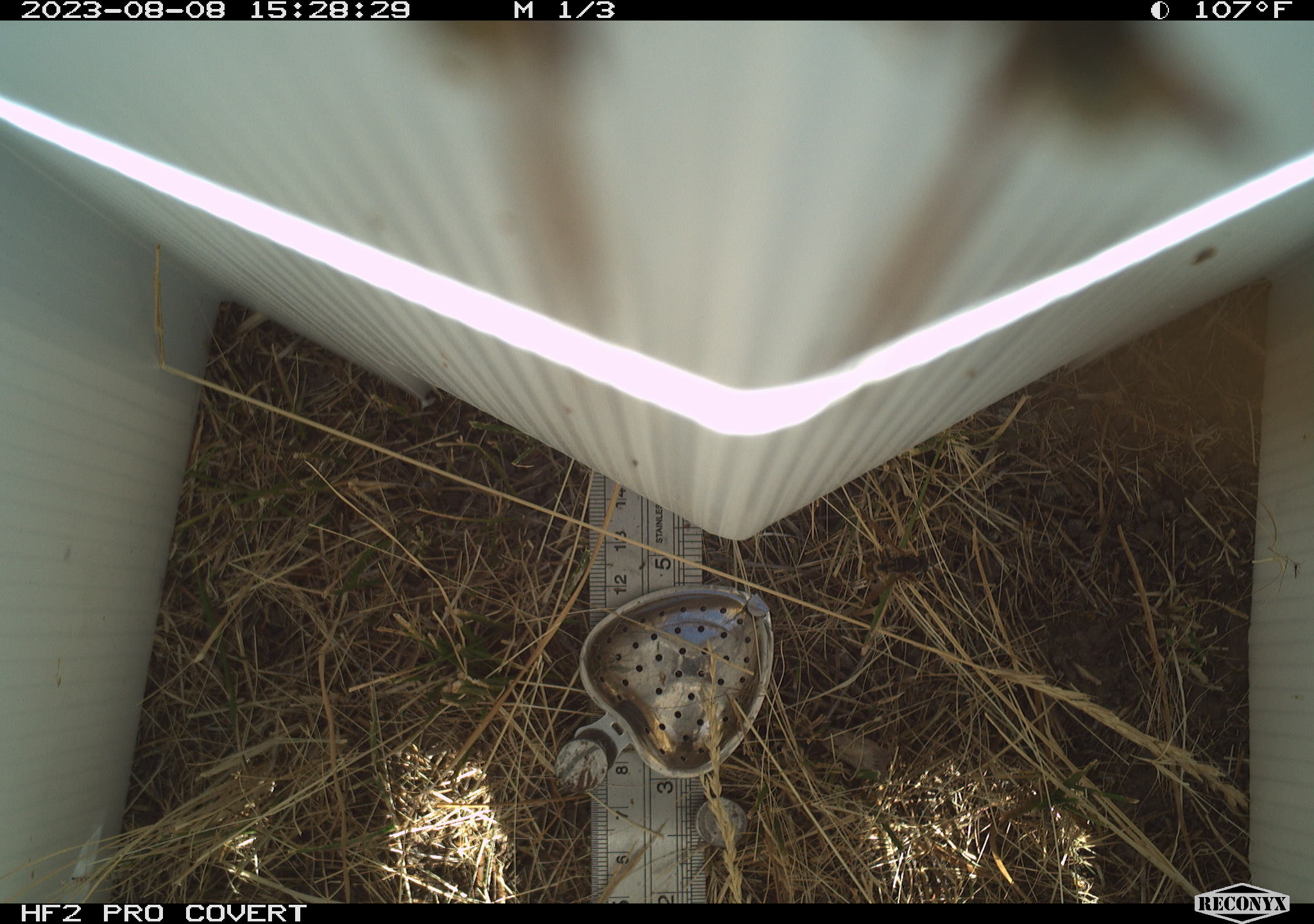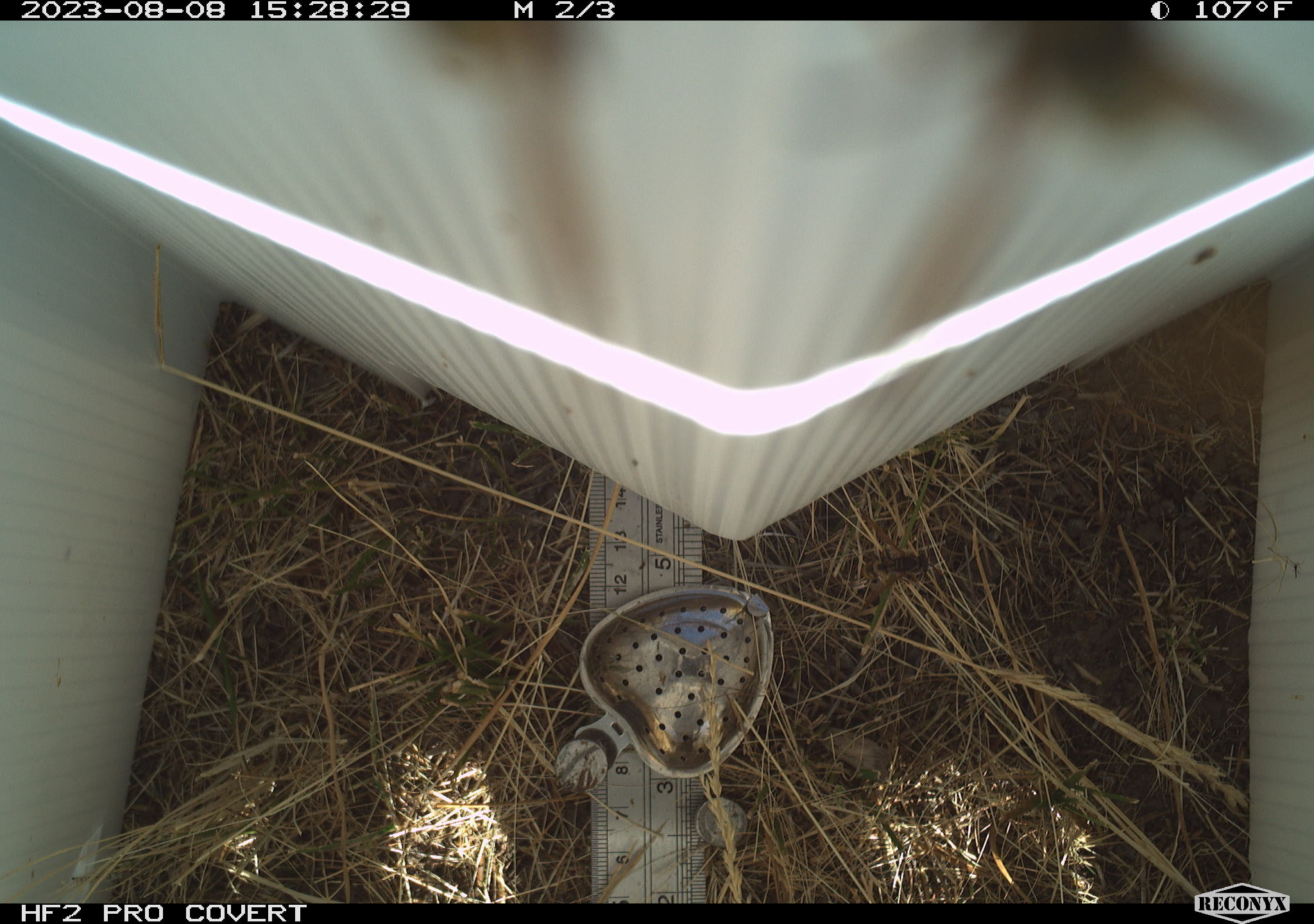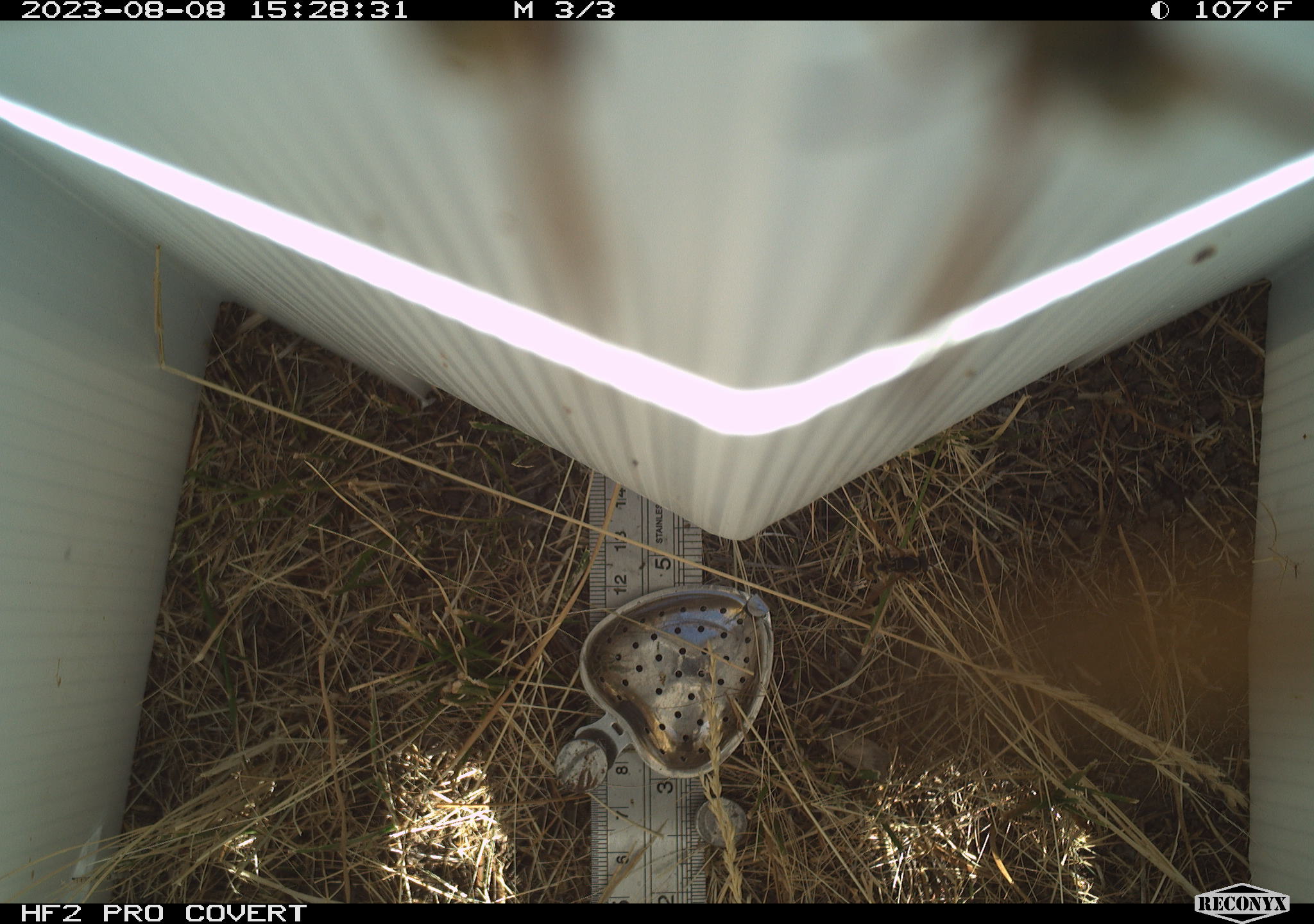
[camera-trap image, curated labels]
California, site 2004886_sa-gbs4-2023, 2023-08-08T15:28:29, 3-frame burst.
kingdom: Animalia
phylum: Arthropoda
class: Insecta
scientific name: Insecta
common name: insect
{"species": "insect (Insecta)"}